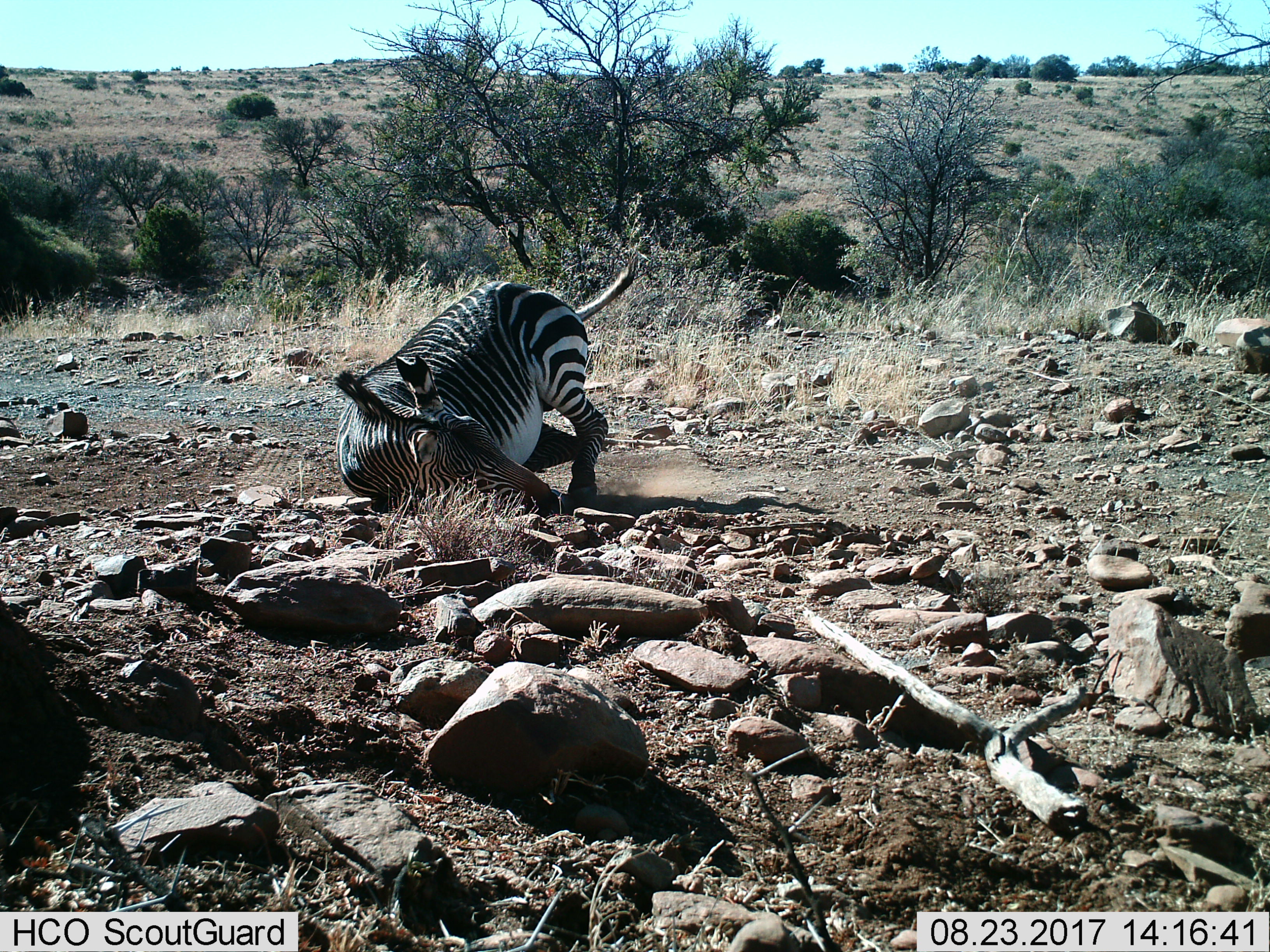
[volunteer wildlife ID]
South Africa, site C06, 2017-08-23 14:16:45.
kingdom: Animalia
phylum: Chordata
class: Mammalia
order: Perissodactyla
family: Equidae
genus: Equus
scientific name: Equus zebra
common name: mountain zebra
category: zebramountain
Zebramountain (mountain zebra) (Equus zebra), count 1. Behavior (volunteer vote fractions): standing 0%, resting 33%, moving 78%, interacting 33%. Young present (vote fraction): 0%. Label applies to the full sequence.